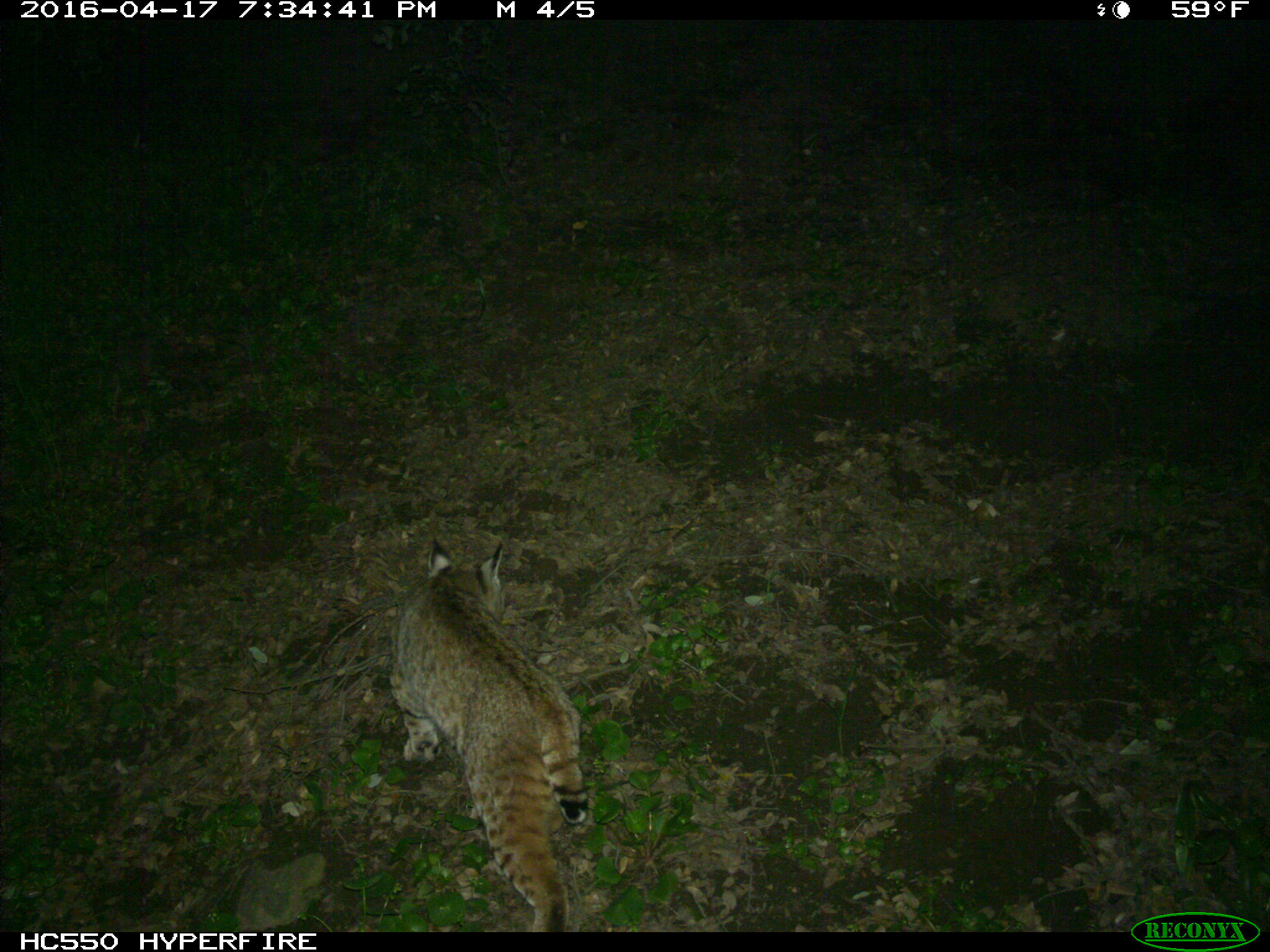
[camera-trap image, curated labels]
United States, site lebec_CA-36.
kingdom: Animalia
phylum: Chordata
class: Mammalia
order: Carnivora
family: Felidae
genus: Lynx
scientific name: Lynx rufus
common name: bobcat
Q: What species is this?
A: Lynx rufus (bobcat).